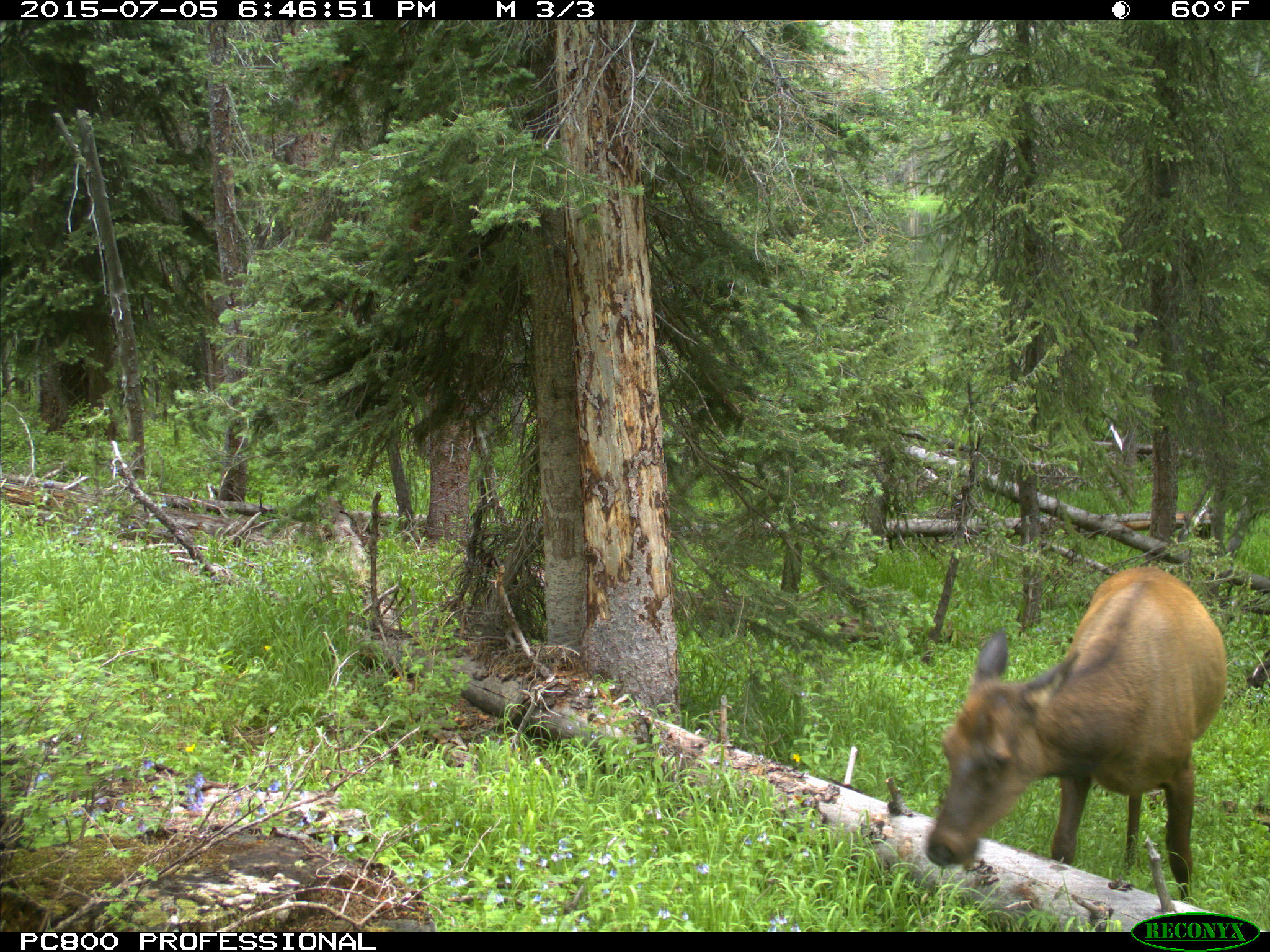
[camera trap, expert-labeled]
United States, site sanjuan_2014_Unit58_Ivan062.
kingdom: Animalia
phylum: Chordata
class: Mammalia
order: Artiodactyla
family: Cervidae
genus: Cervus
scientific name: Cervus elaphus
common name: red deer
Cervus elaphus (red deer).